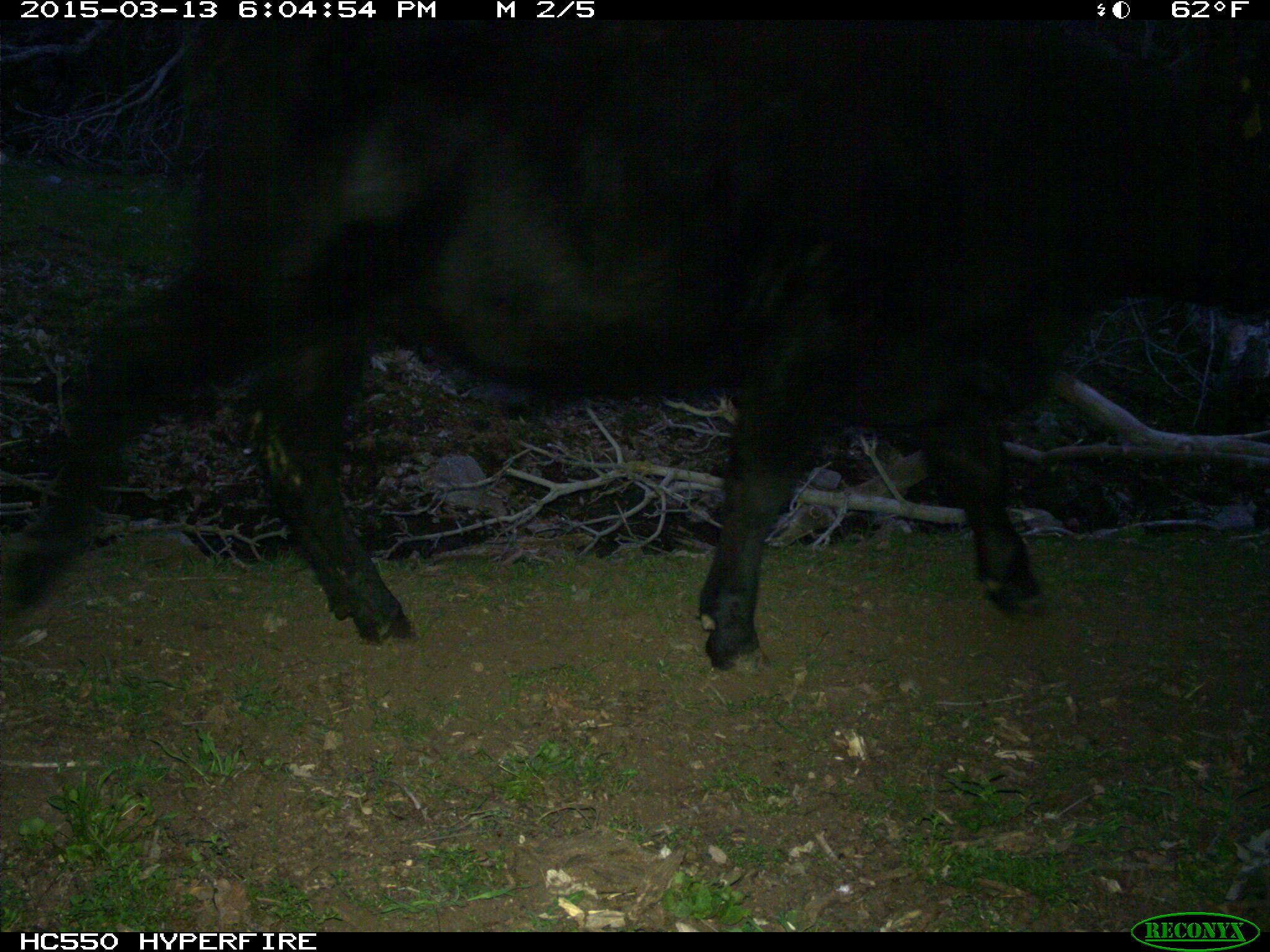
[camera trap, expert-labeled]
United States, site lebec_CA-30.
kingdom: Animalia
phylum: Chordata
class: Mammalia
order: Artiodactyla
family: Bovidae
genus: Bos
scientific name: Bos taurus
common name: domestic cow